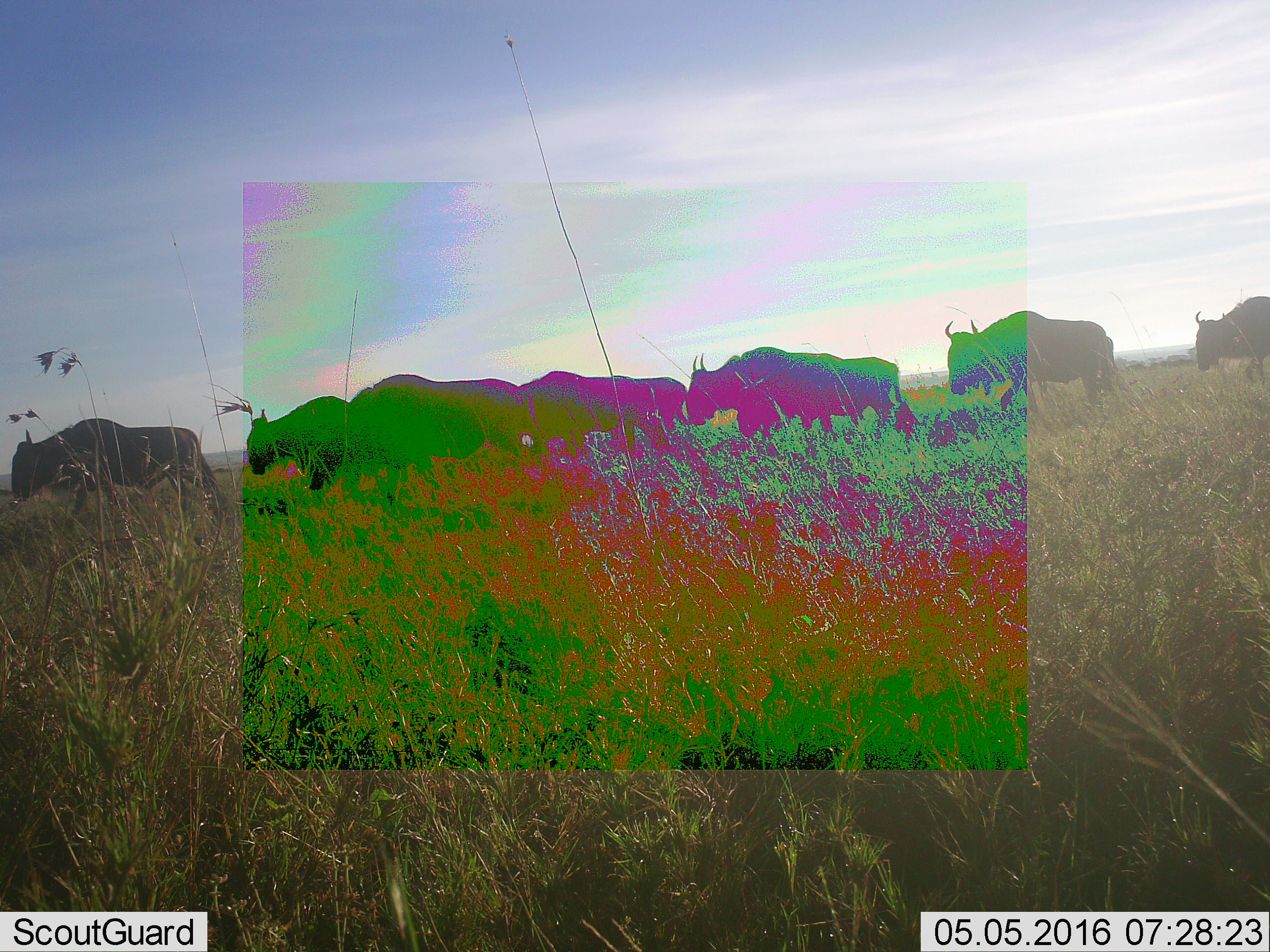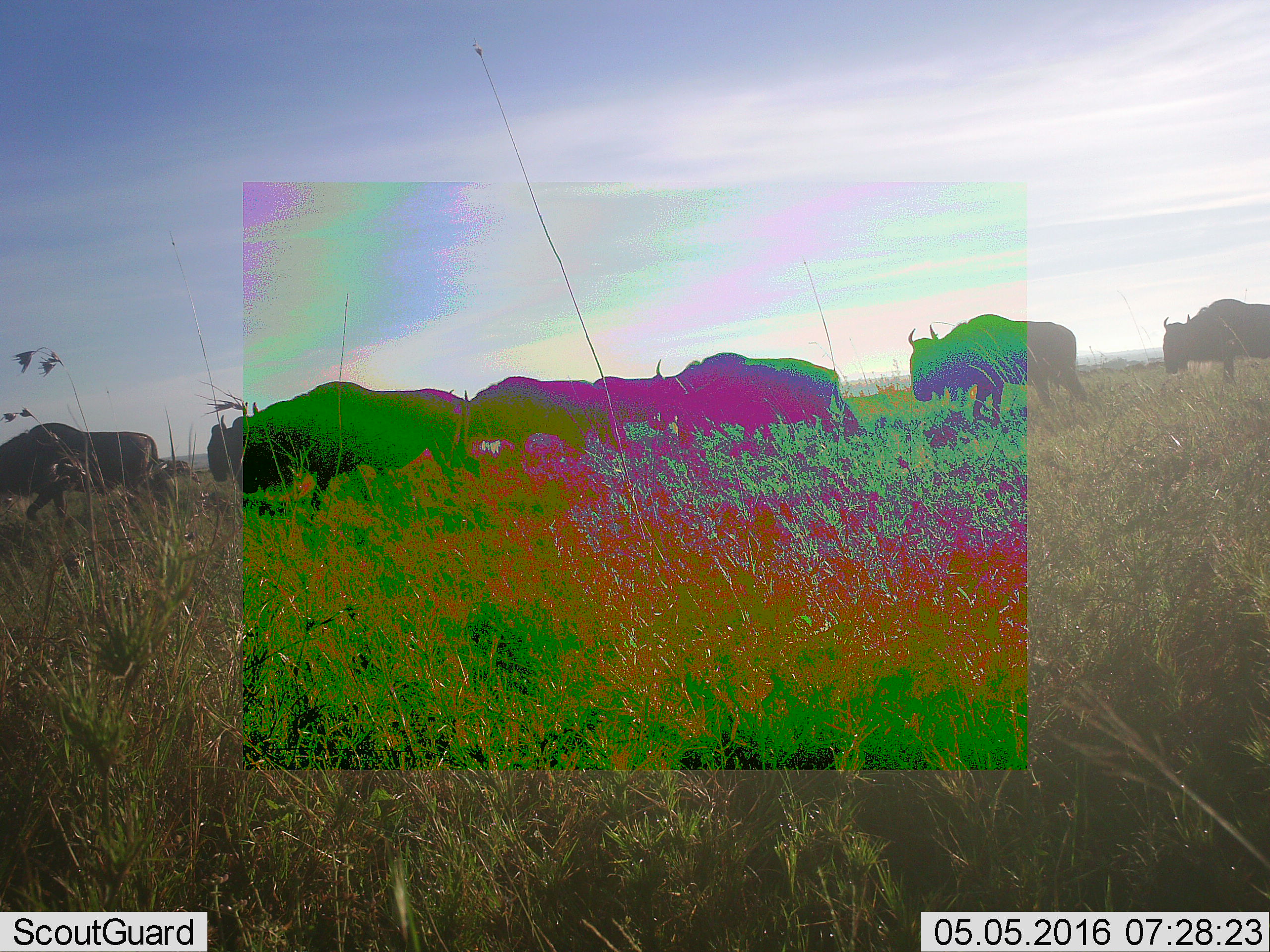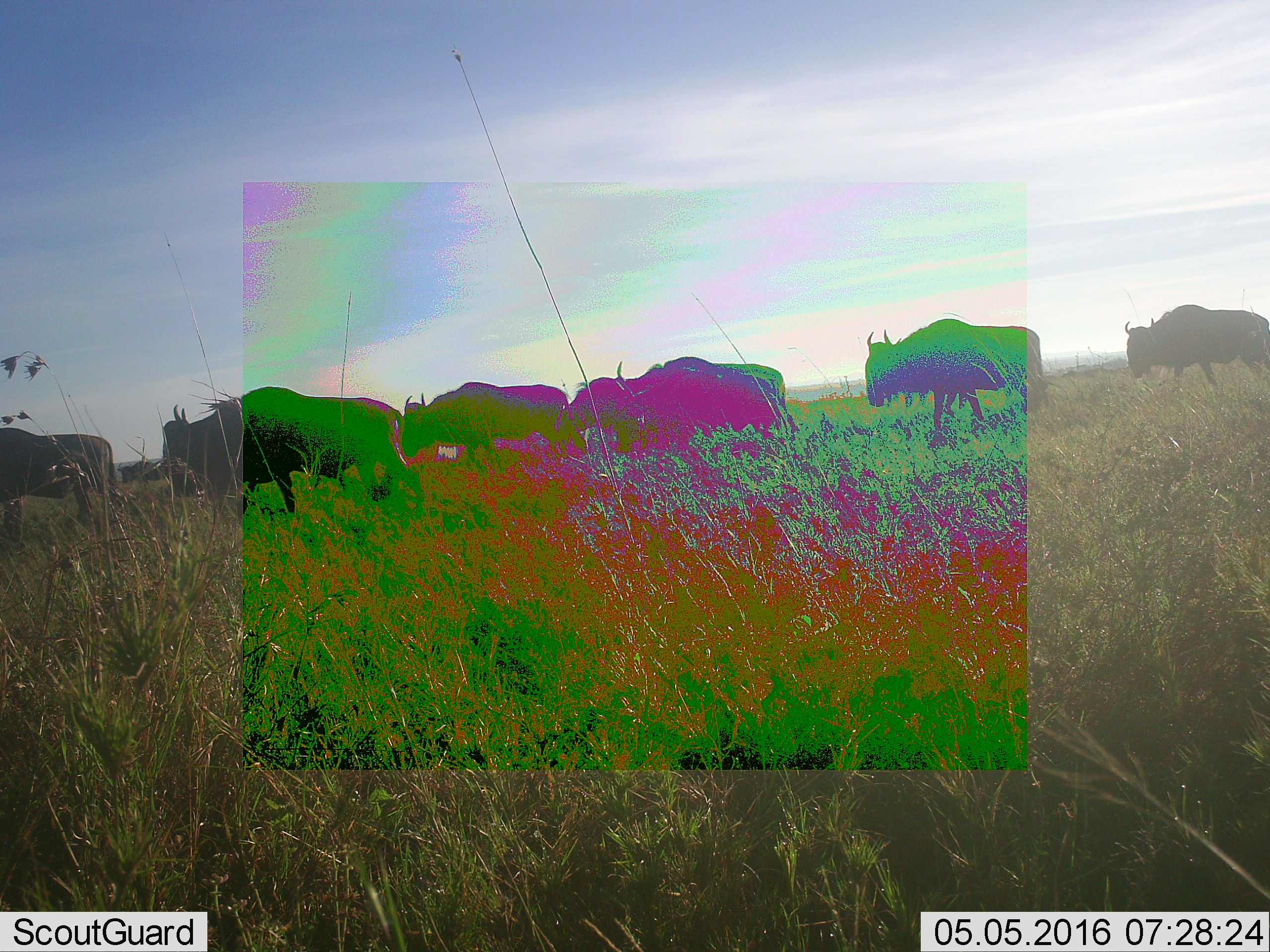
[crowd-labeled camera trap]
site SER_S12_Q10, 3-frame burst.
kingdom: Animalia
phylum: Chordata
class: Mammalia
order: Artiodactyla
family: Bovidae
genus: Connochaetes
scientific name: Connochaetes taurinus taurinus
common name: blue wildebeest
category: wildebeestblue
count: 8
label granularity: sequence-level